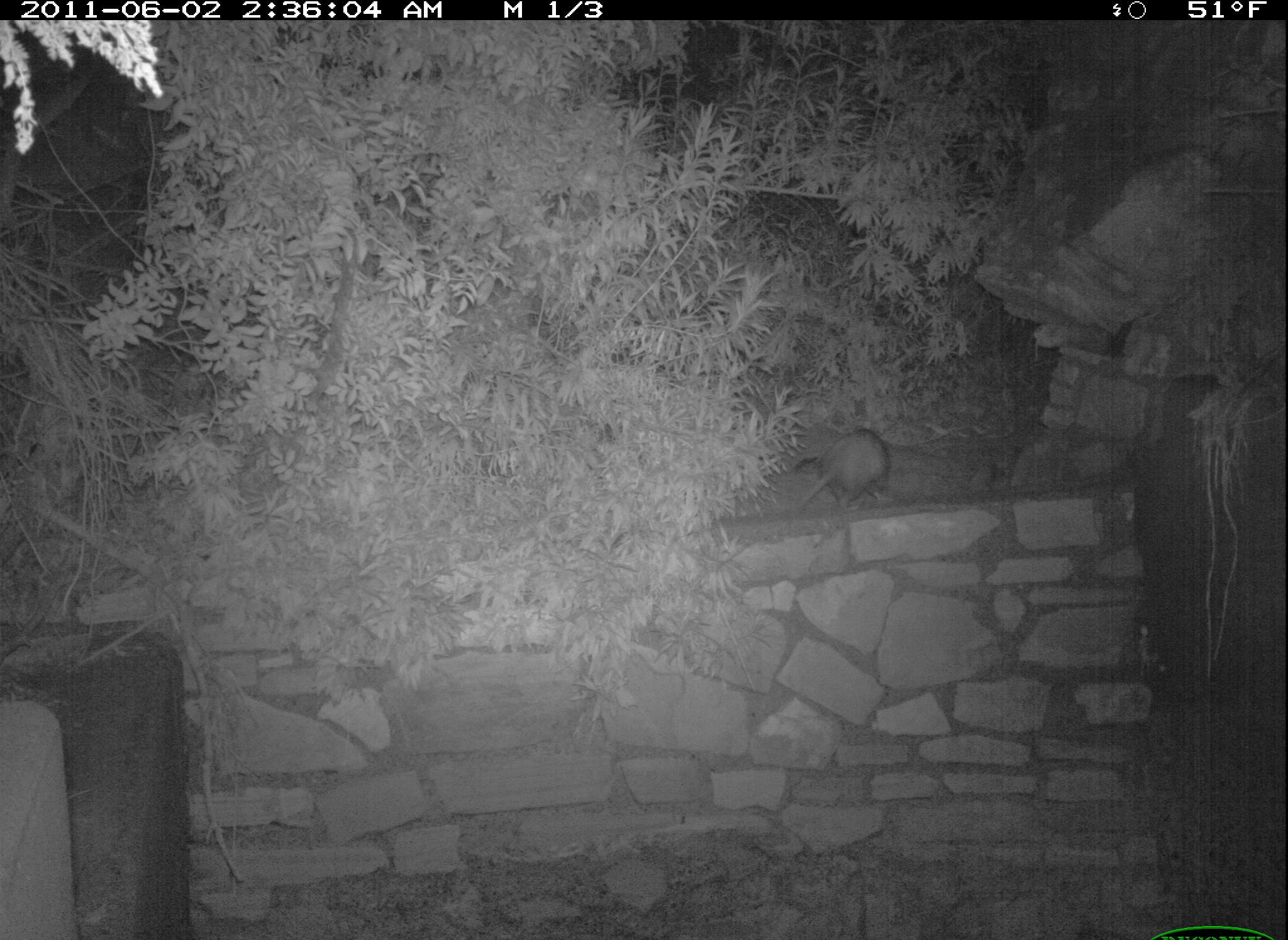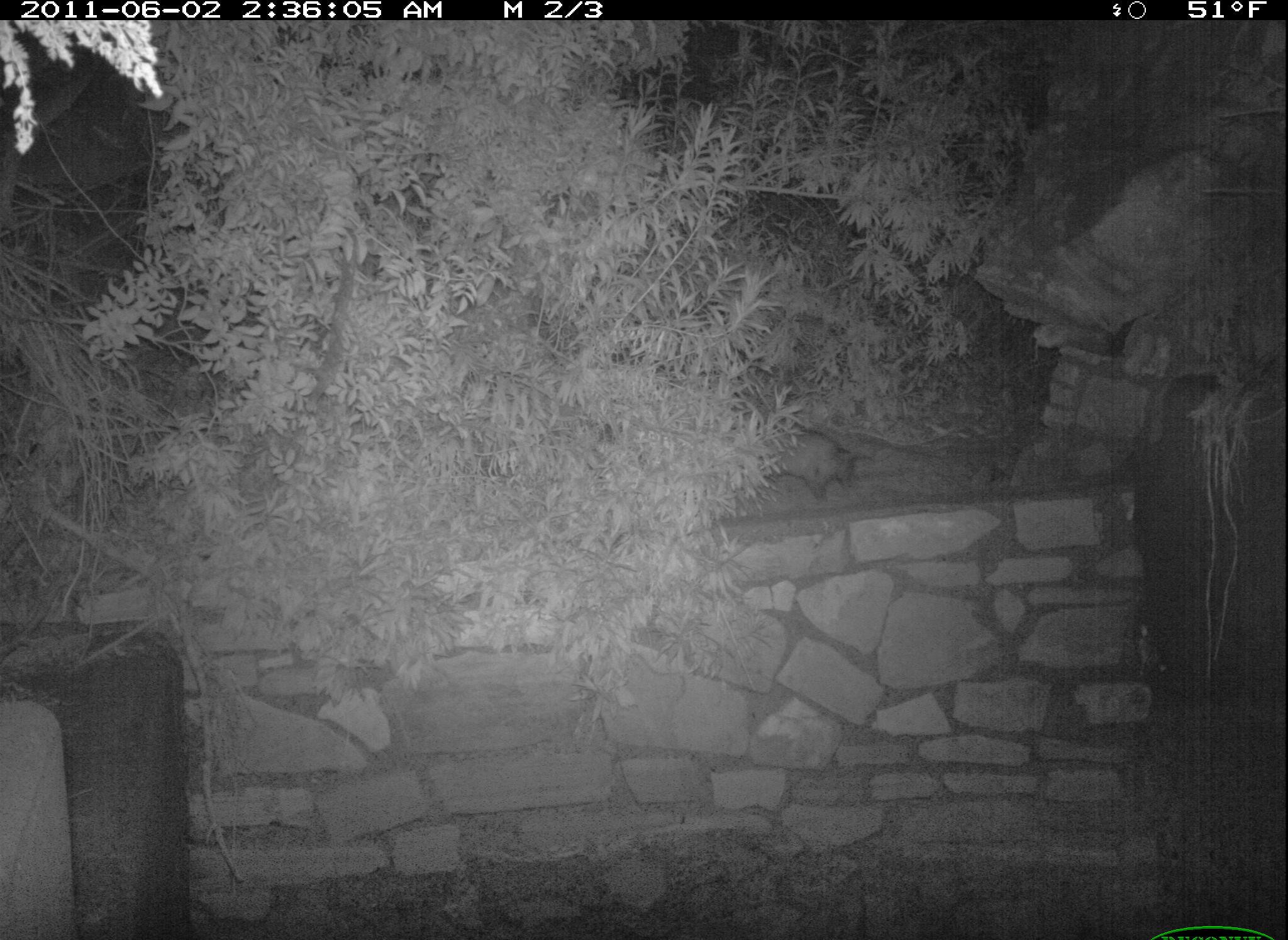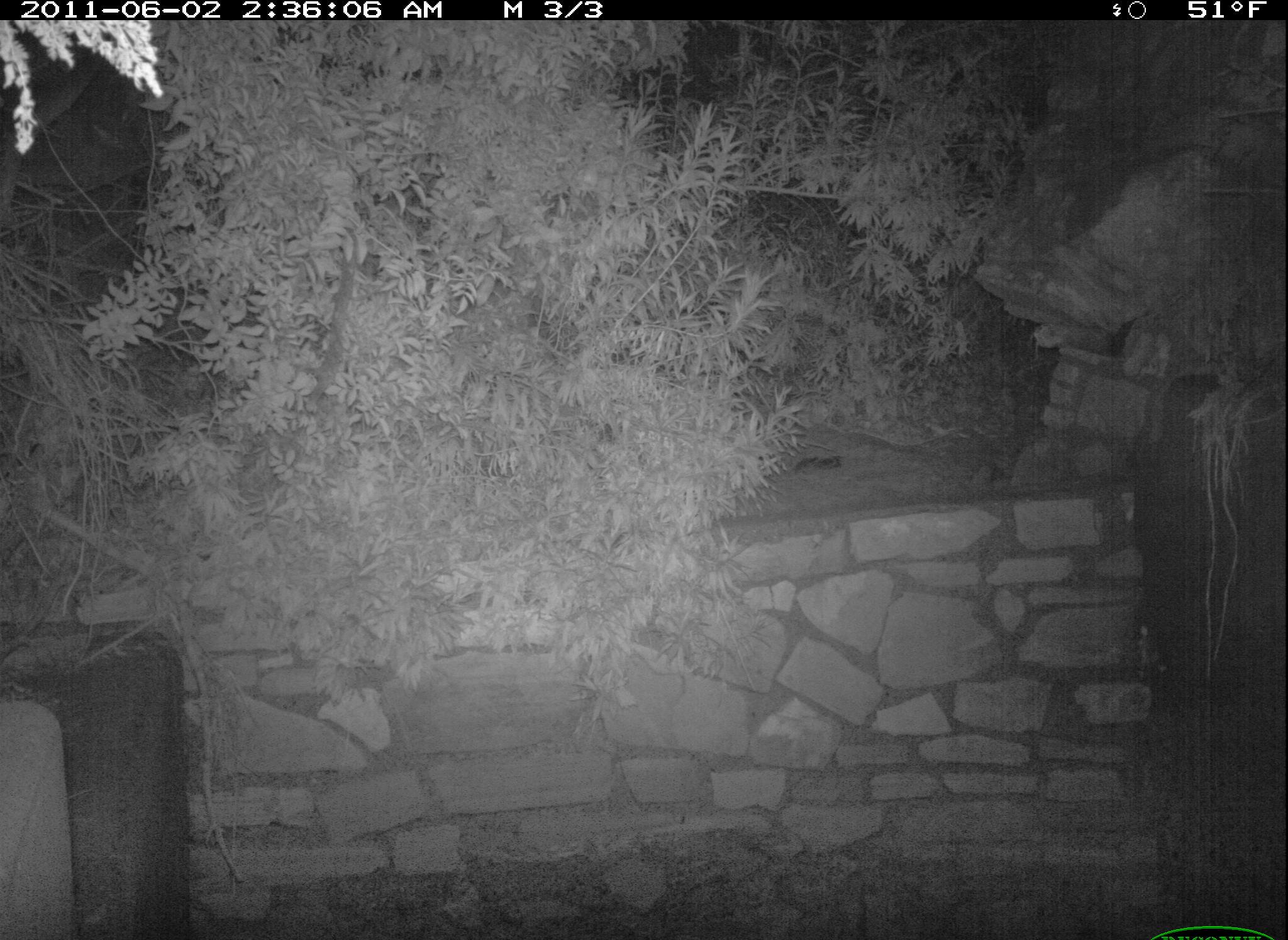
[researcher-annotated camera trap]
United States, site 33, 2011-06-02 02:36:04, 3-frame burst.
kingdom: Animalia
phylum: Chordata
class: Mammalia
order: Didelphimorphia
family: Didelphidae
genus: Didelphis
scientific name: Didelphis virginiana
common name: virginia opossum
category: opossum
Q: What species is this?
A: Opossum (virginia opossum) (Didelphis virginiana).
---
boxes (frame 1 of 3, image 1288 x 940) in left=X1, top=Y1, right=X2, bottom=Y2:
opossum: left=765, top=408, right=921, bottom=532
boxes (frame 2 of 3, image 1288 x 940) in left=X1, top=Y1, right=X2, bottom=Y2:
opossum: left=736, top=403, right=866, bottom=512